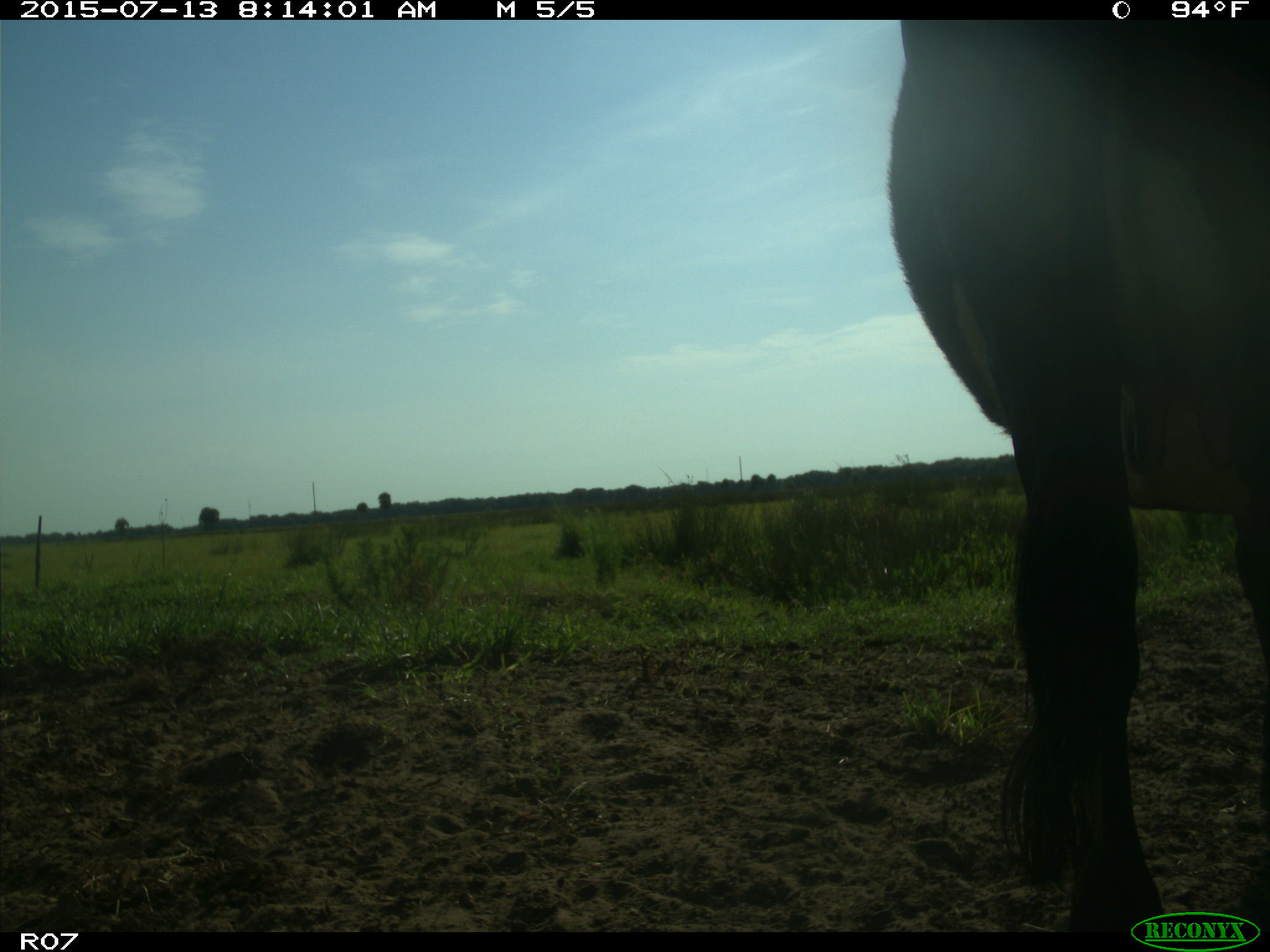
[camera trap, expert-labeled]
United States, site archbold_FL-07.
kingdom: Animalia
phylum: Chordata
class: Mammalia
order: Artiodactyla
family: Bovidae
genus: Bos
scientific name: Bos taurus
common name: domestic cow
Bos taurus (domestic cow).